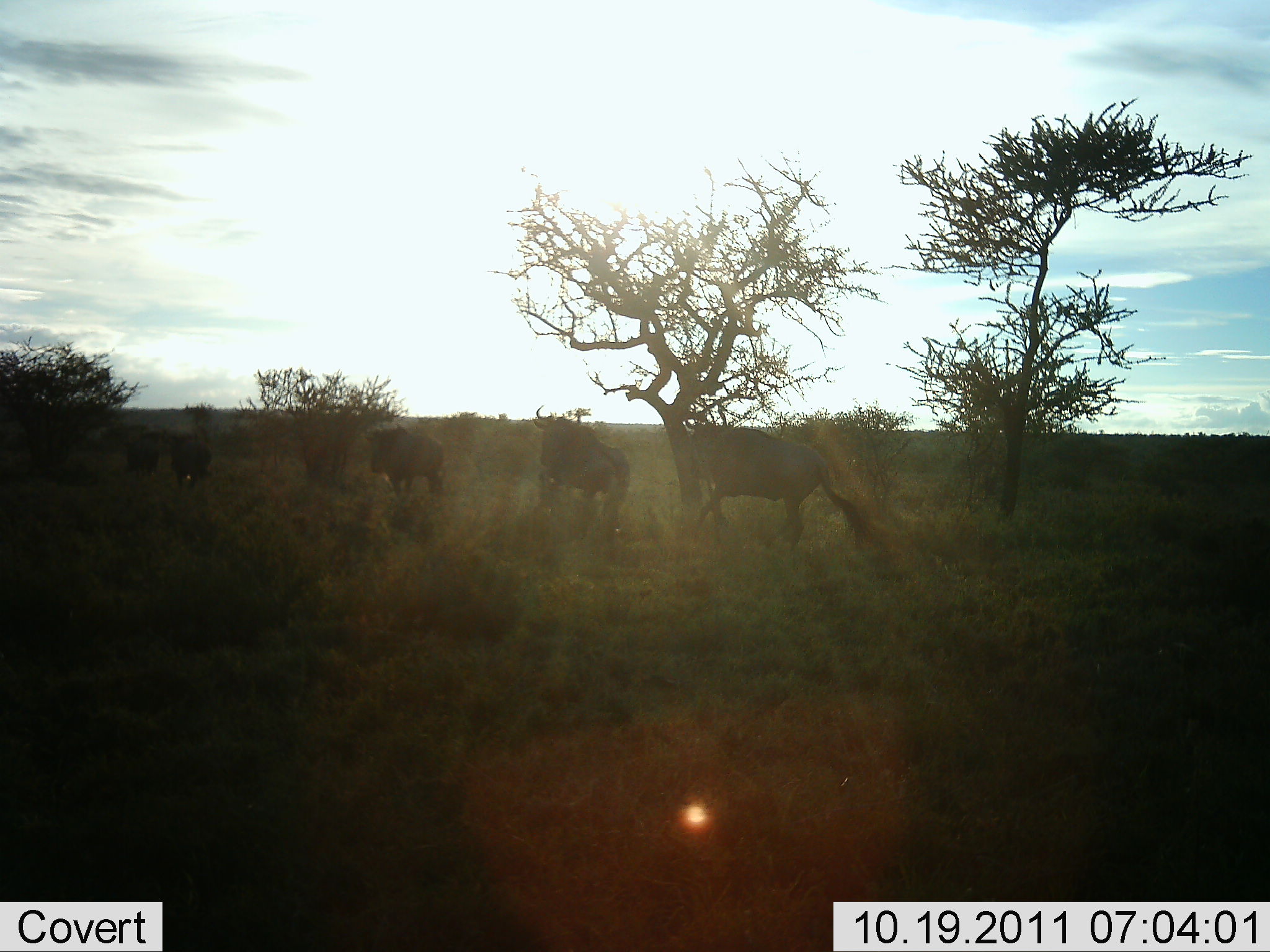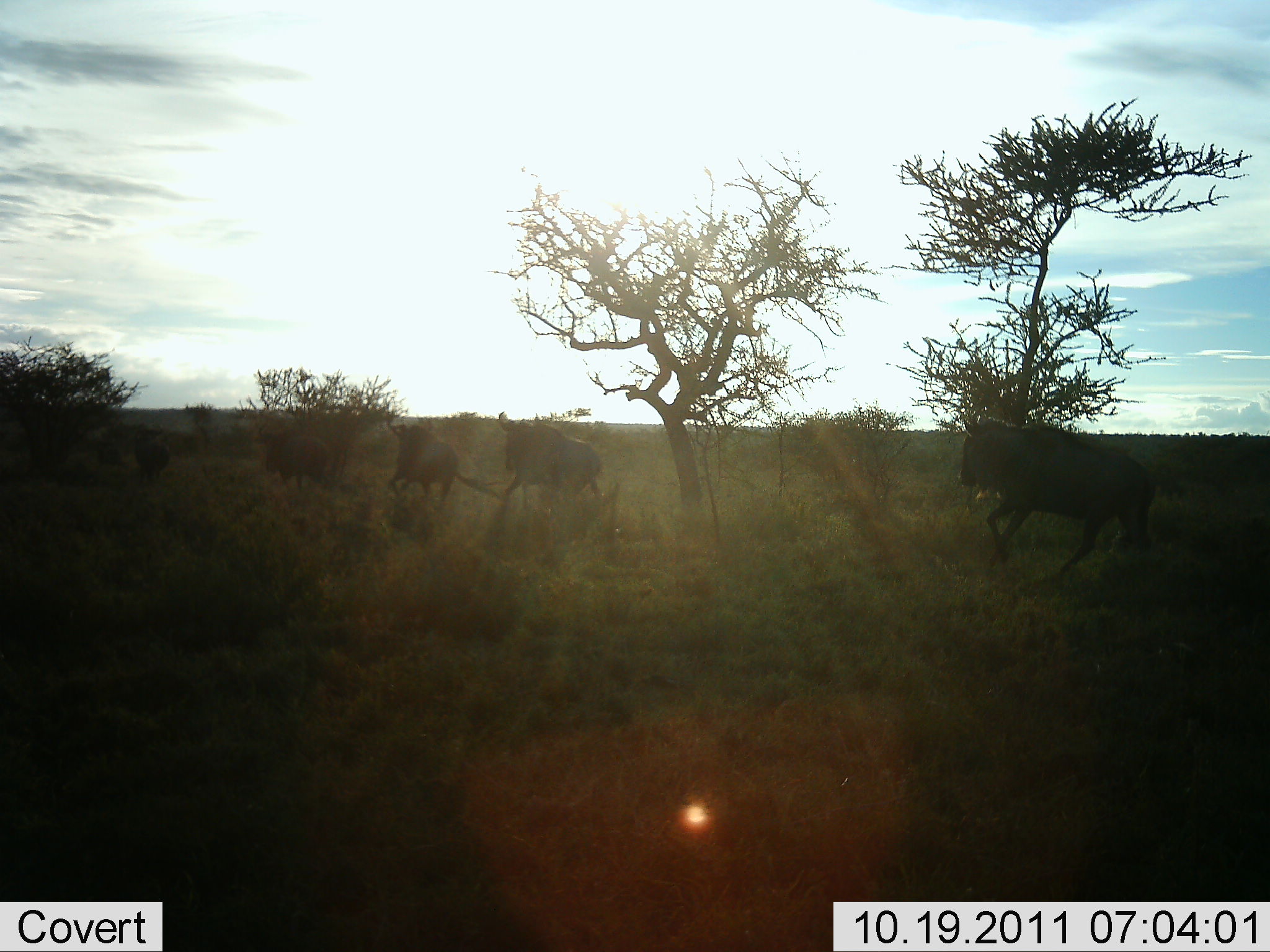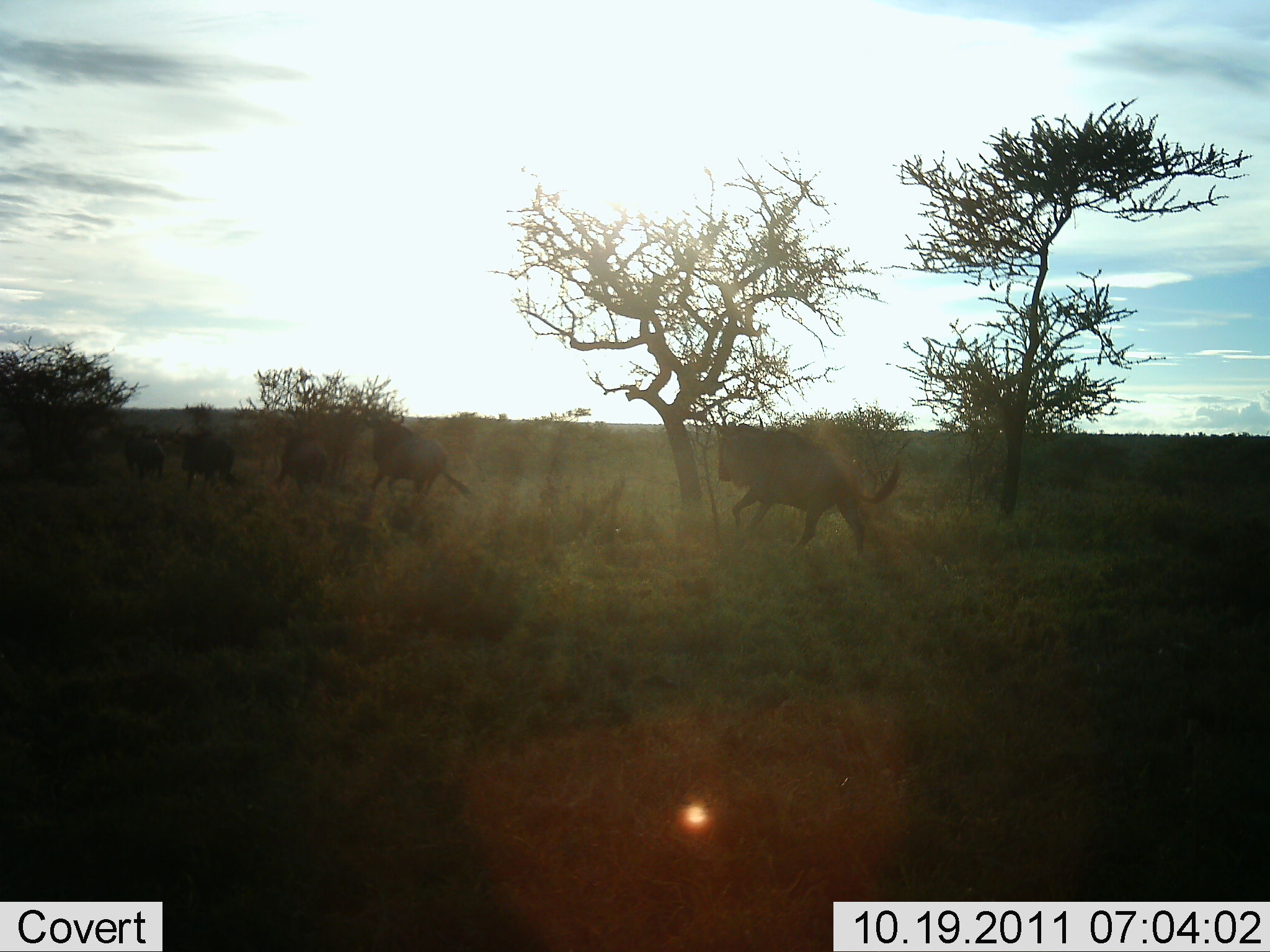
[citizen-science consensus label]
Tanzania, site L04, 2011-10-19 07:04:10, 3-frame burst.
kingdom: Animalia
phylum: Chordata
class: Mammalia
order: Artiodactyla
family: Bovidae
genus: Connochaetes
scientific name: Connochaetes taurinus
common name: blue wildebeest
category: wildebeest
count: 6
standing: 40%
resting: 0%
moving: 70%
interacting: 0%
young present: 0%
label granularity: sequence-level